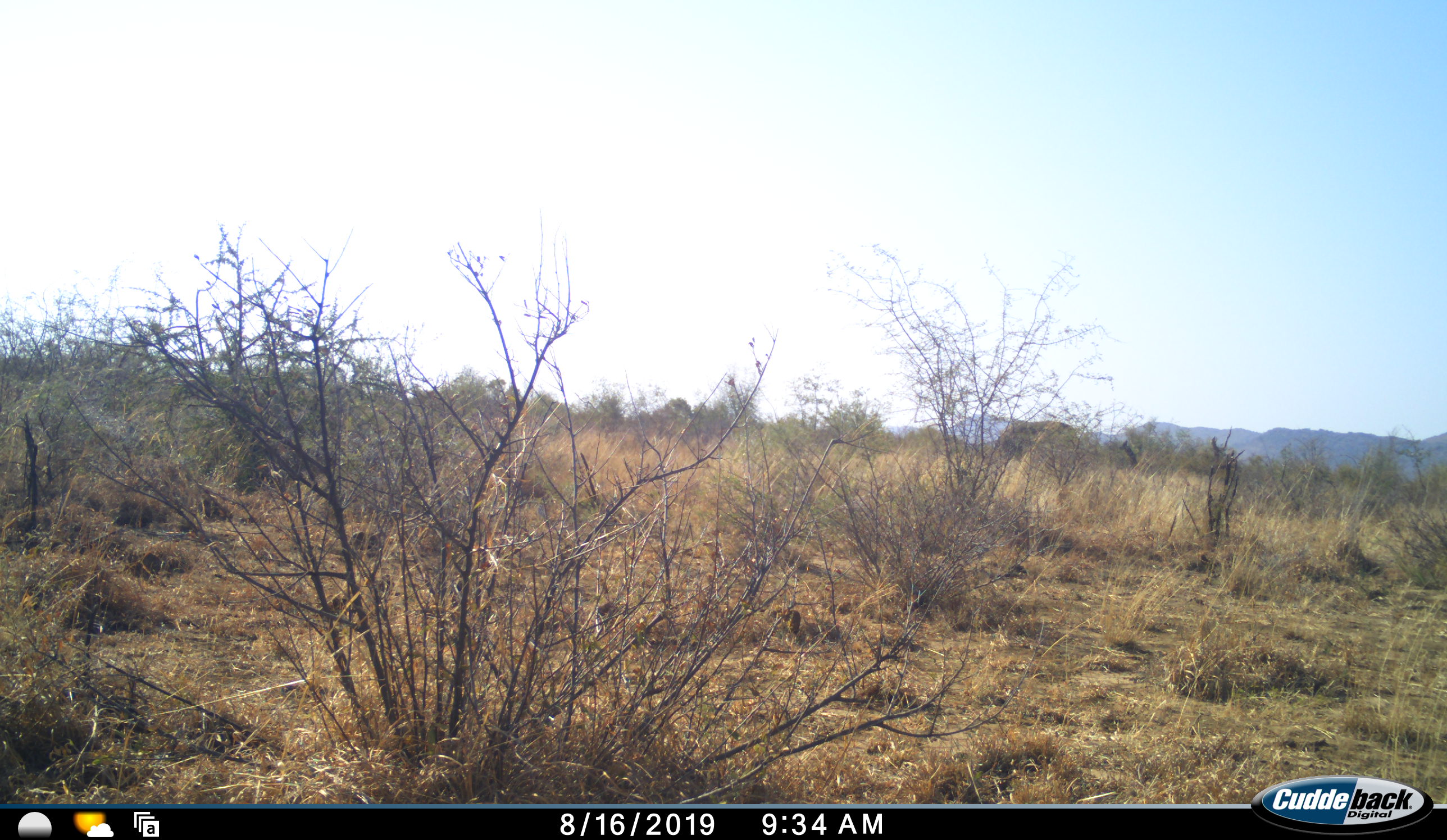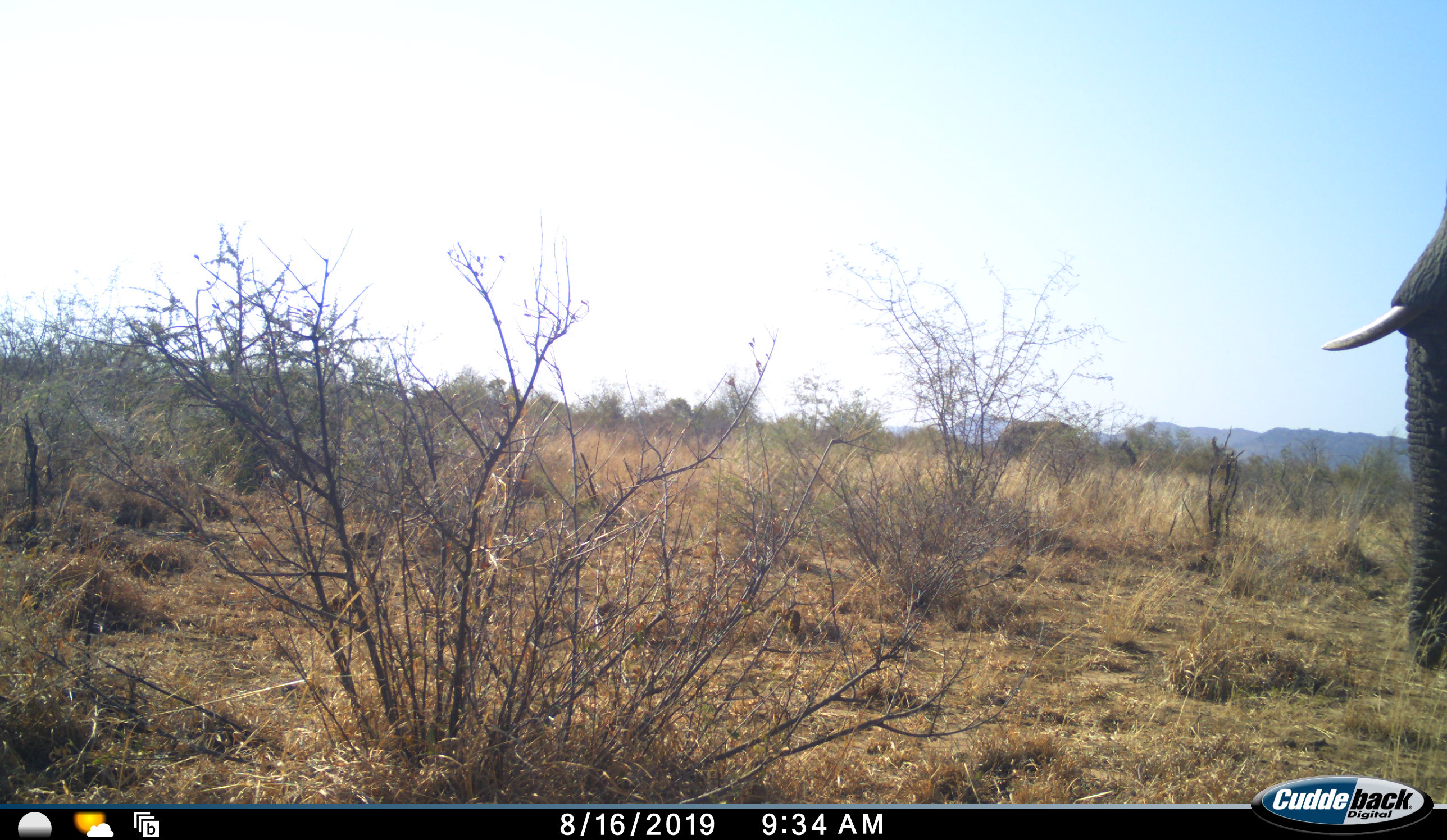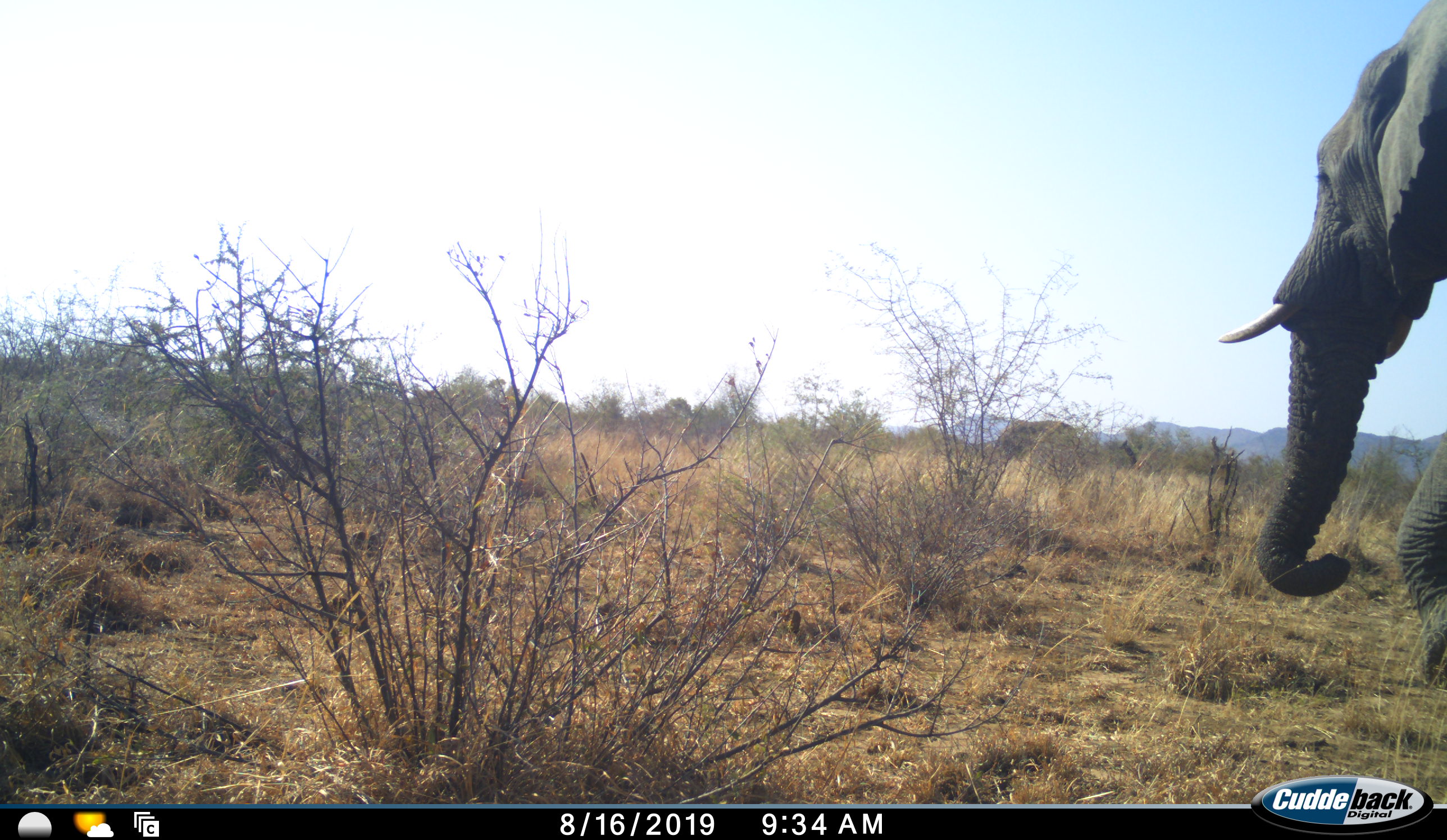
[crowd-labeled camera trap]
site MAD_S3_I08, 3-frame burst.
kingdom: Animalia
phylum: Chordata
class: Mammalia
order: Proboscidea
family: Elephantidae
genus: Loxodonta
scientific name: Loxodonta africana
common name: african bush elephant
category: elephant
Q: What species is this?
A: Elephant (african bush elephant) (Loxodonta africana).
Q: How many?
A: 1.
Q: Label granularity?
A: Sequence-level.